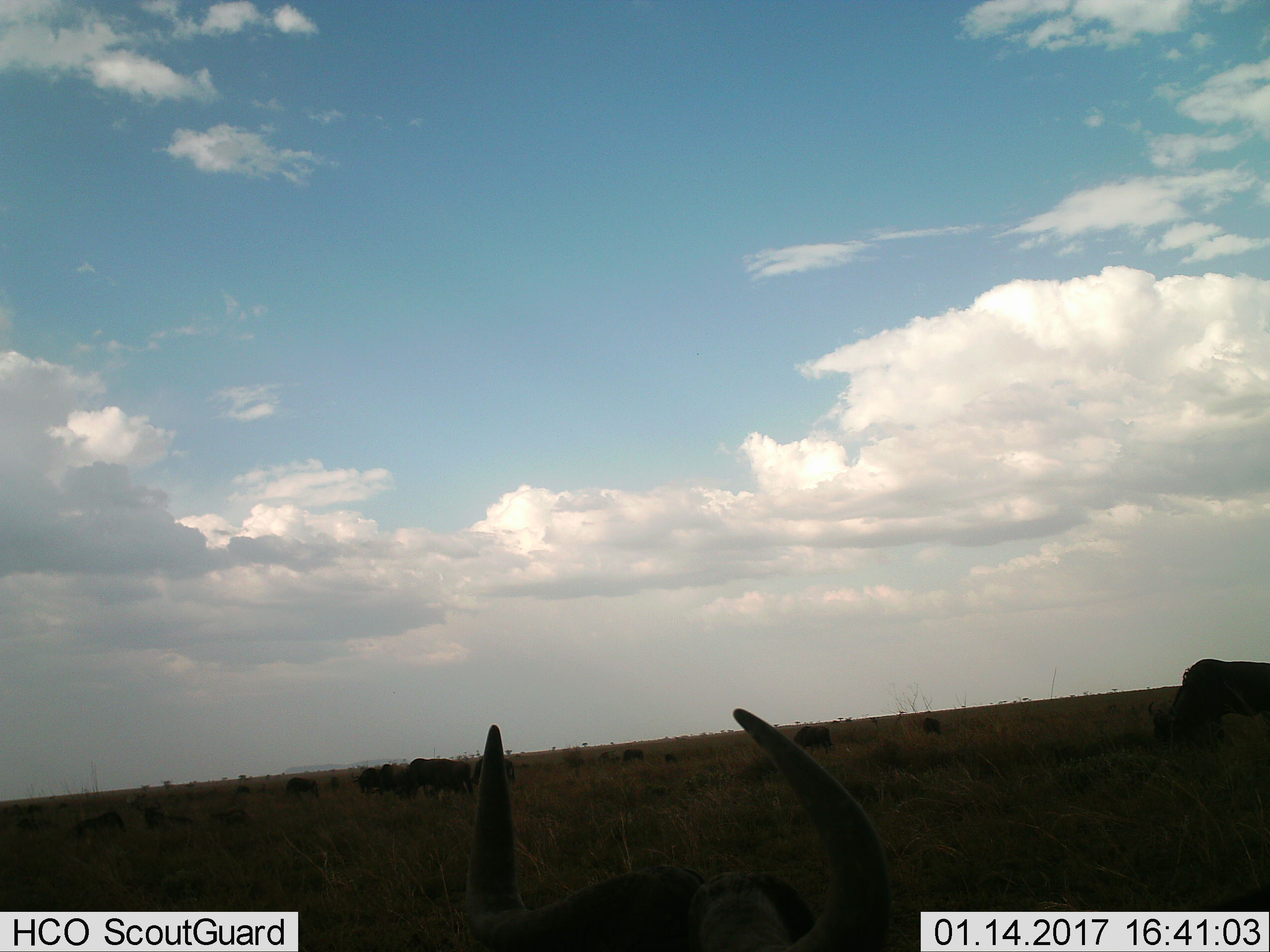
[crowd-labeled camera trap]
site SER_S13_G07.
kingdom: Animalia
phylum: Chordata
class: Mammalia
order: Artiodactyla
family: Bovidae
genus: Connochaetes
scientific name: Connochaetes taurinus taurinus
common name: blue wildebeest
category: wildebeestblue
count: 11-50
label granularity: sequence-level